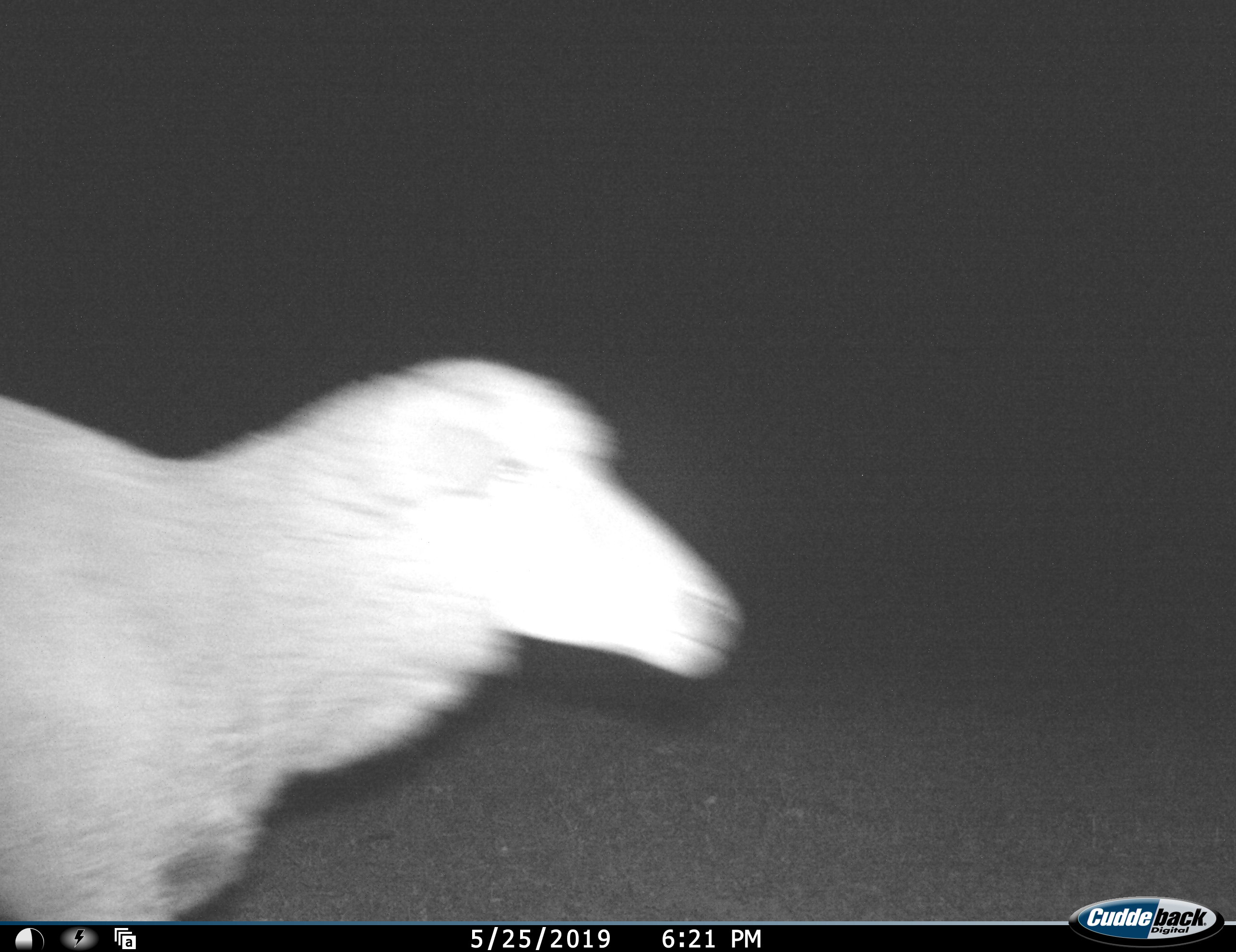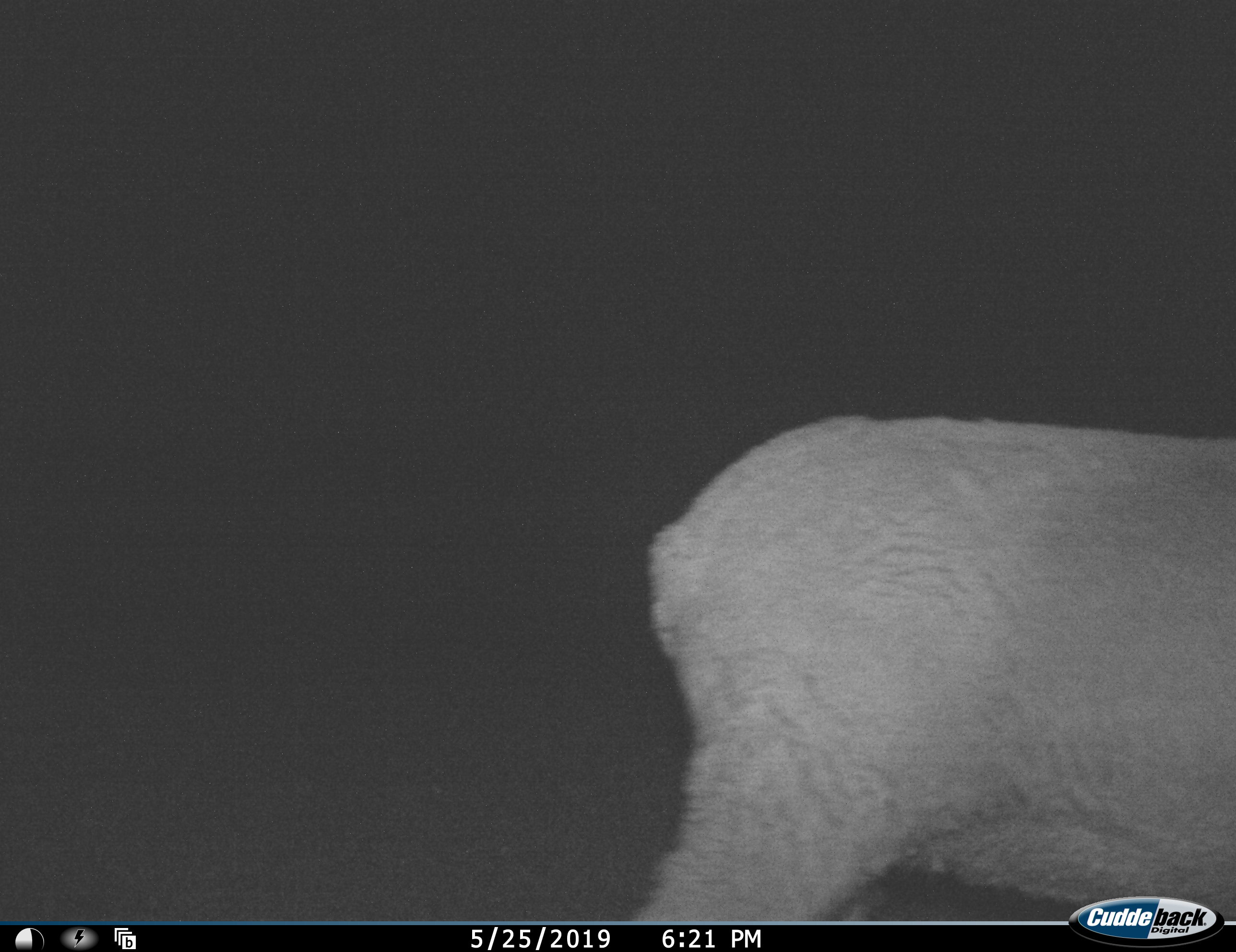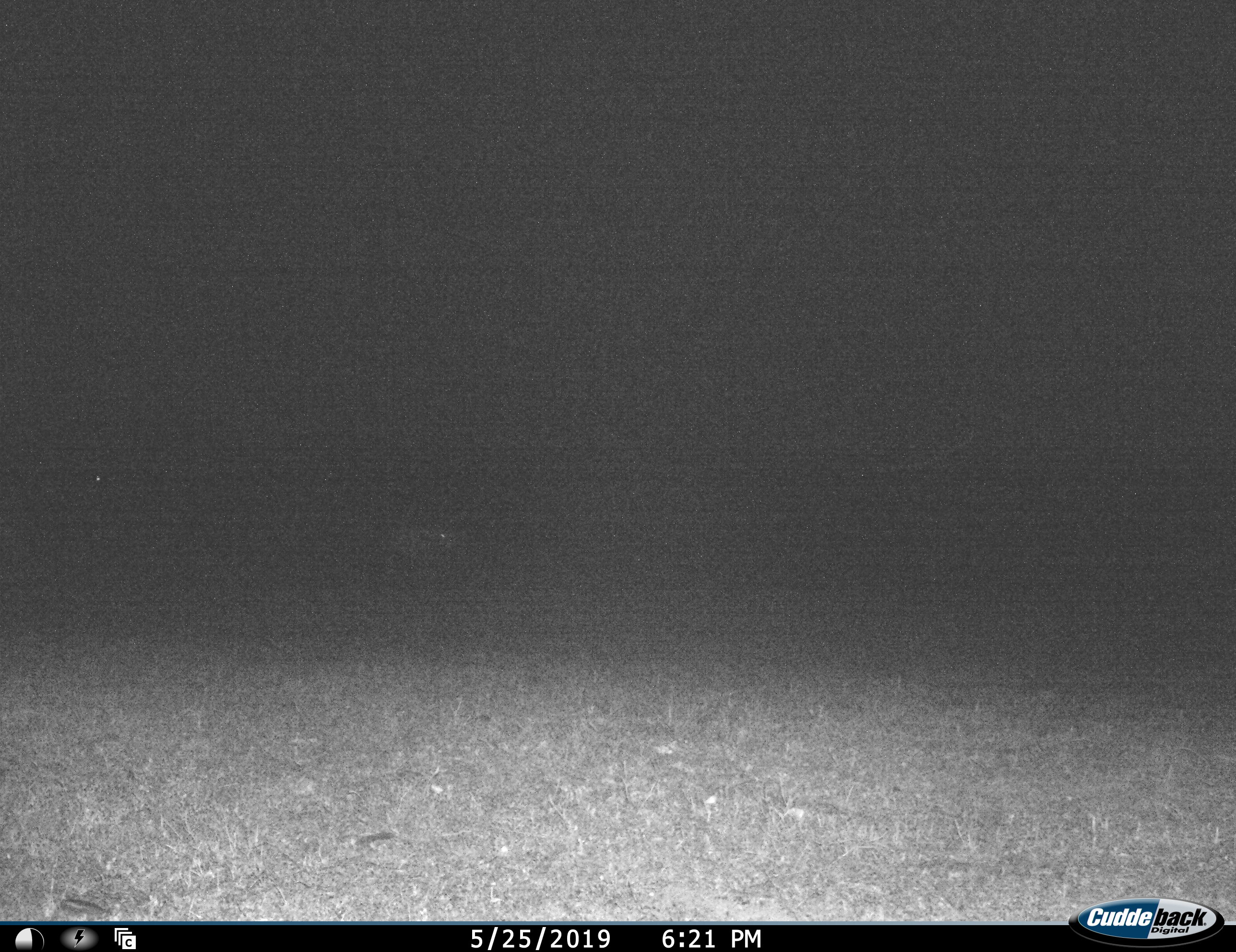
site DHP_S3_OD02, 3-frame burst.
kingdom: Animalia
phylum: Chordata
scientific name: Vertebrata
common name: domestic animal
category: domesticanimal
Domesticanimal (domestic animal) (Vertebrata), count 1. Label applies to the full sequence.